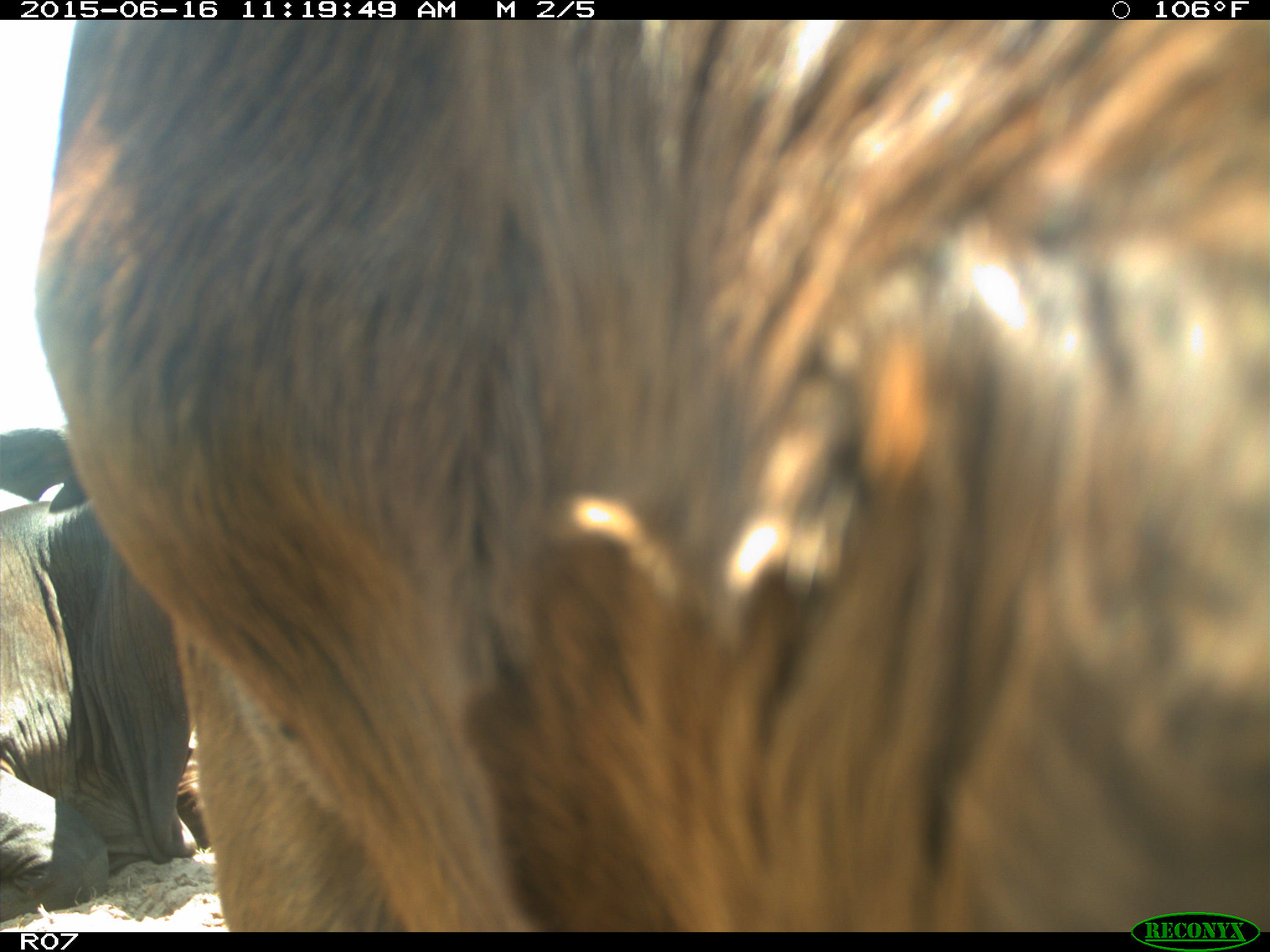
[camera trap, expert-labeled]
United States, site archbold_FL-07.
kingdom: Animalia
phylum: Chordata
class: Mammalia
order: Artiodactyla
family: Bovidae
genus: Bos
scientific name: Bos taurus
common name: domestic cow